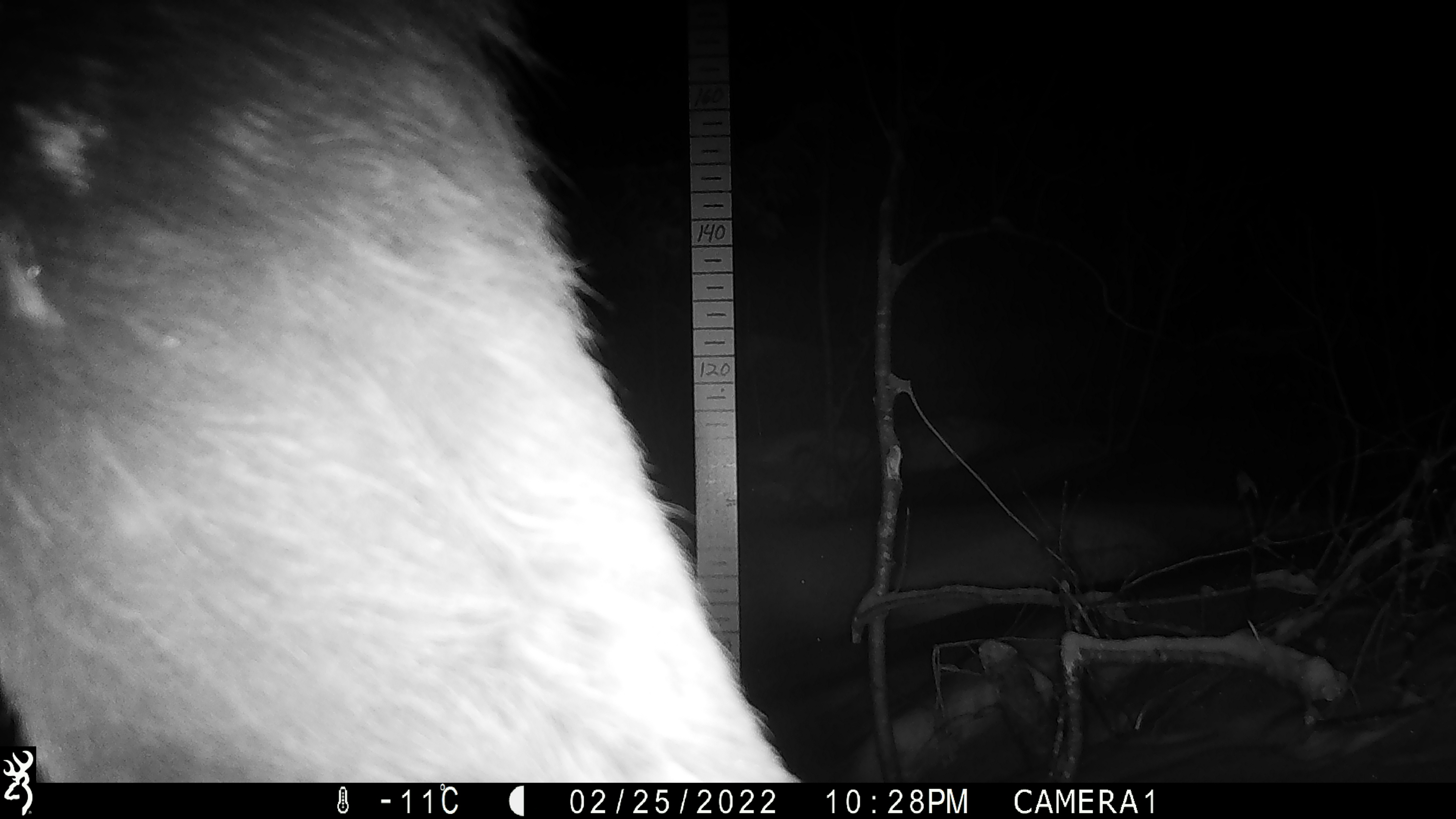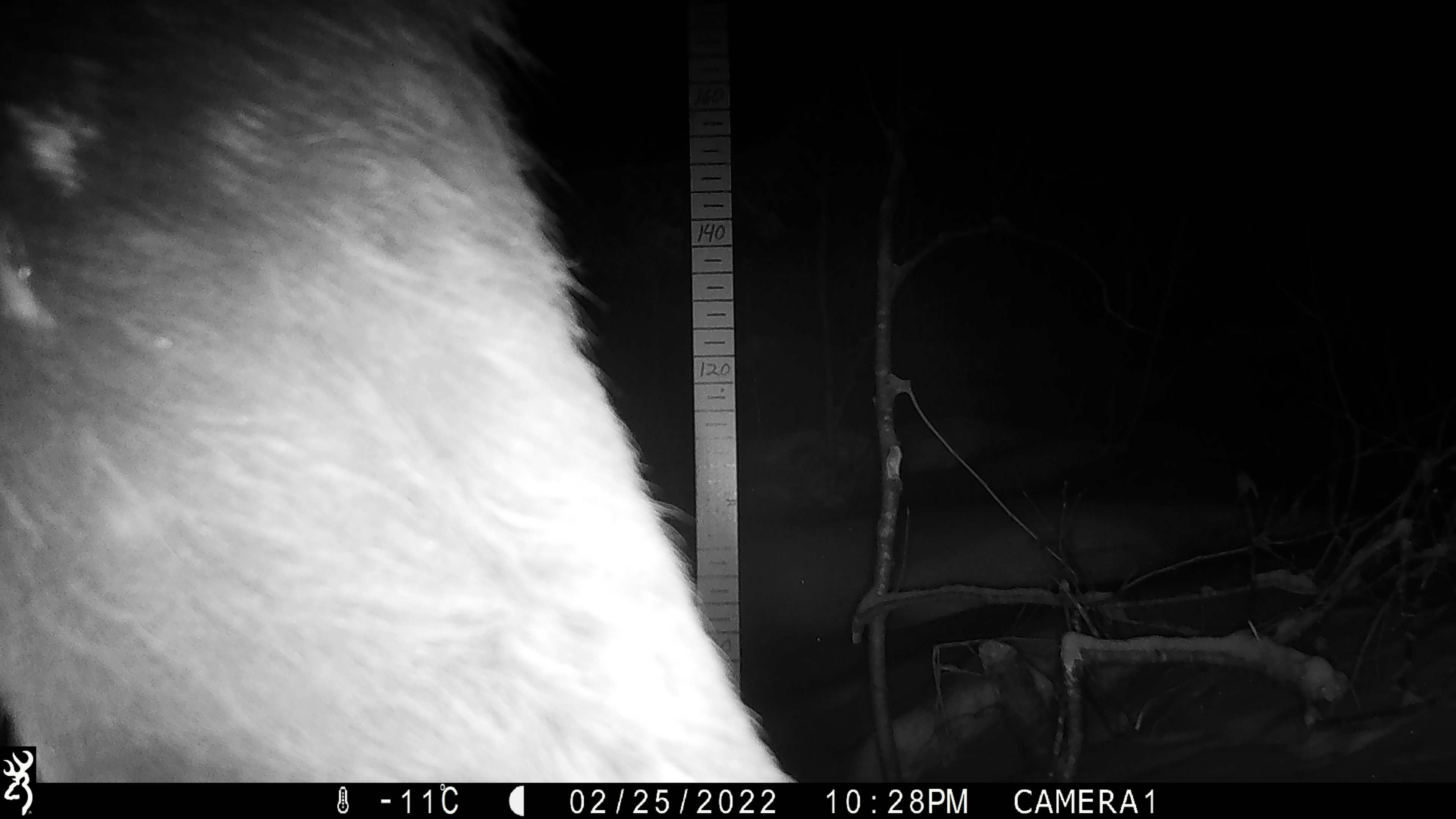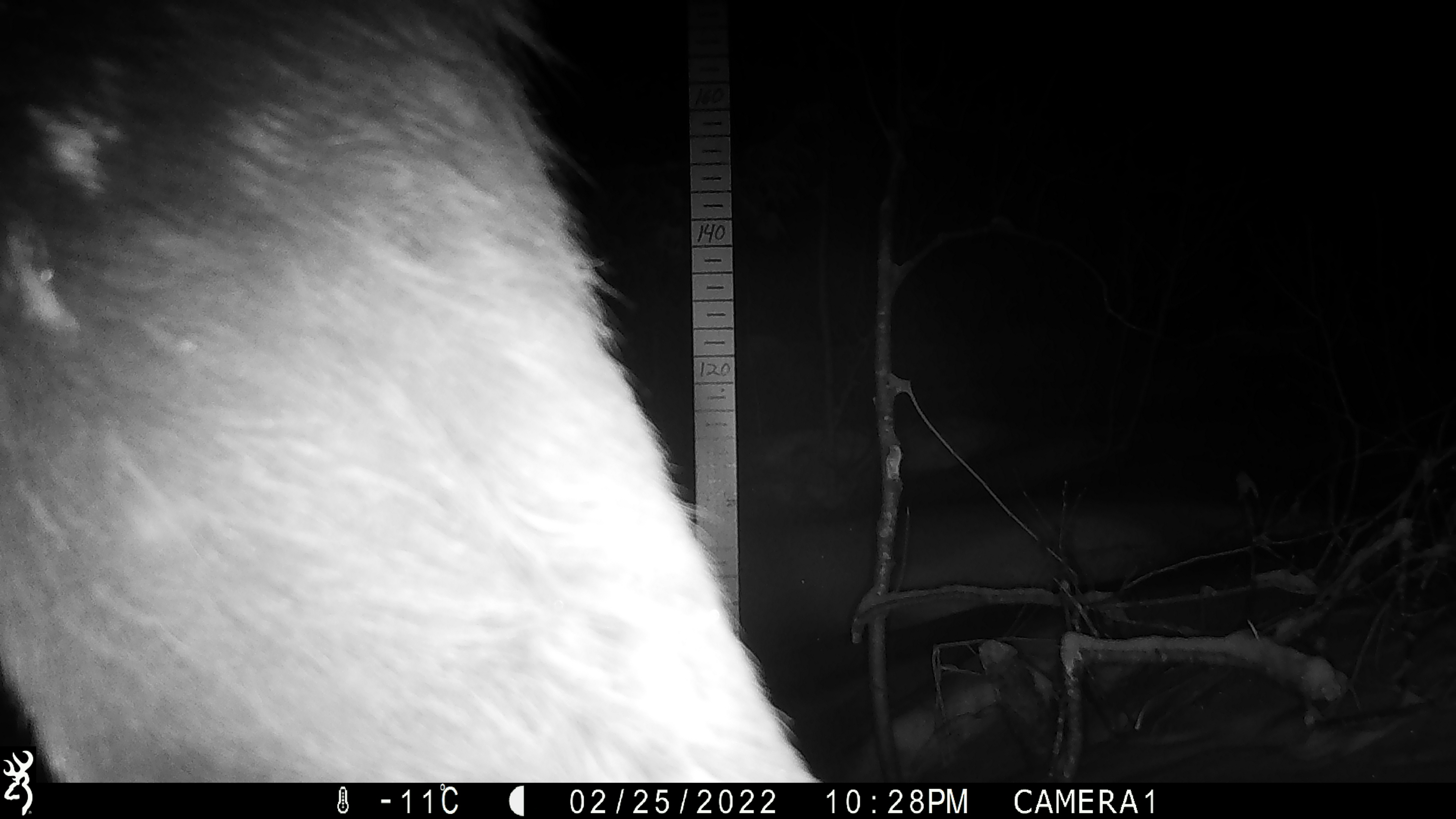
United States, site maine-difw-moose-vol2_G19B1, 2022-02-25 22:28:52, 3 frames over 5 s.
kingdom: Animalia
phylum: Chordata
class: Mammalia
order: Artiodactyla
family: Cervidae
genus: Alces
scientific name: Alces alces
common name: moose